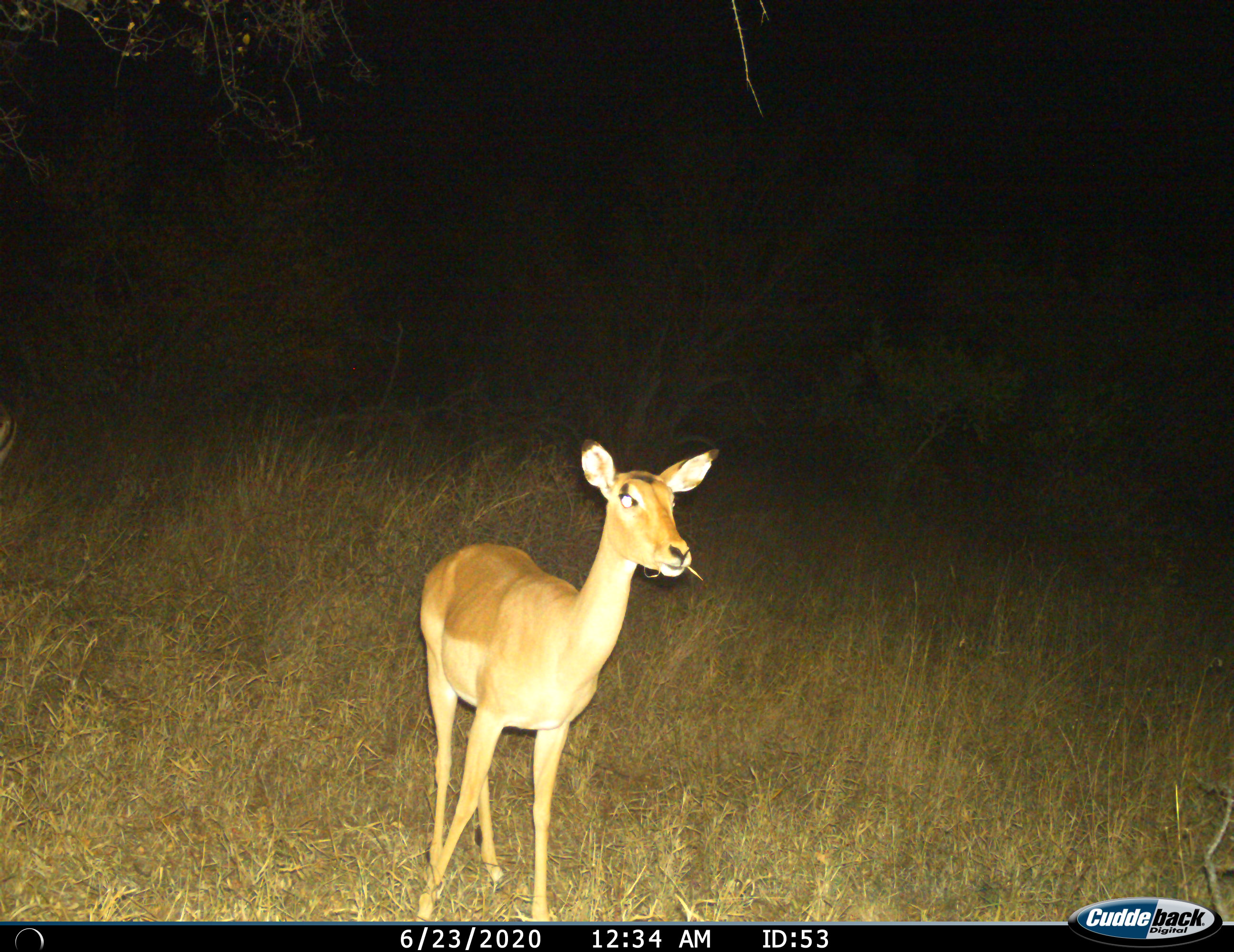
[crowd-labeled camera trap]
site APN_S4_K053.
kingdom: Animalia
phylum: Chordata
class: Mammalia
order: Artiodactyla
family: Bovidae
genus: Aepyceros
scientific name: Aepyceros melampus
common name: impala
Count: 1.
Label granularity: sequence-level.